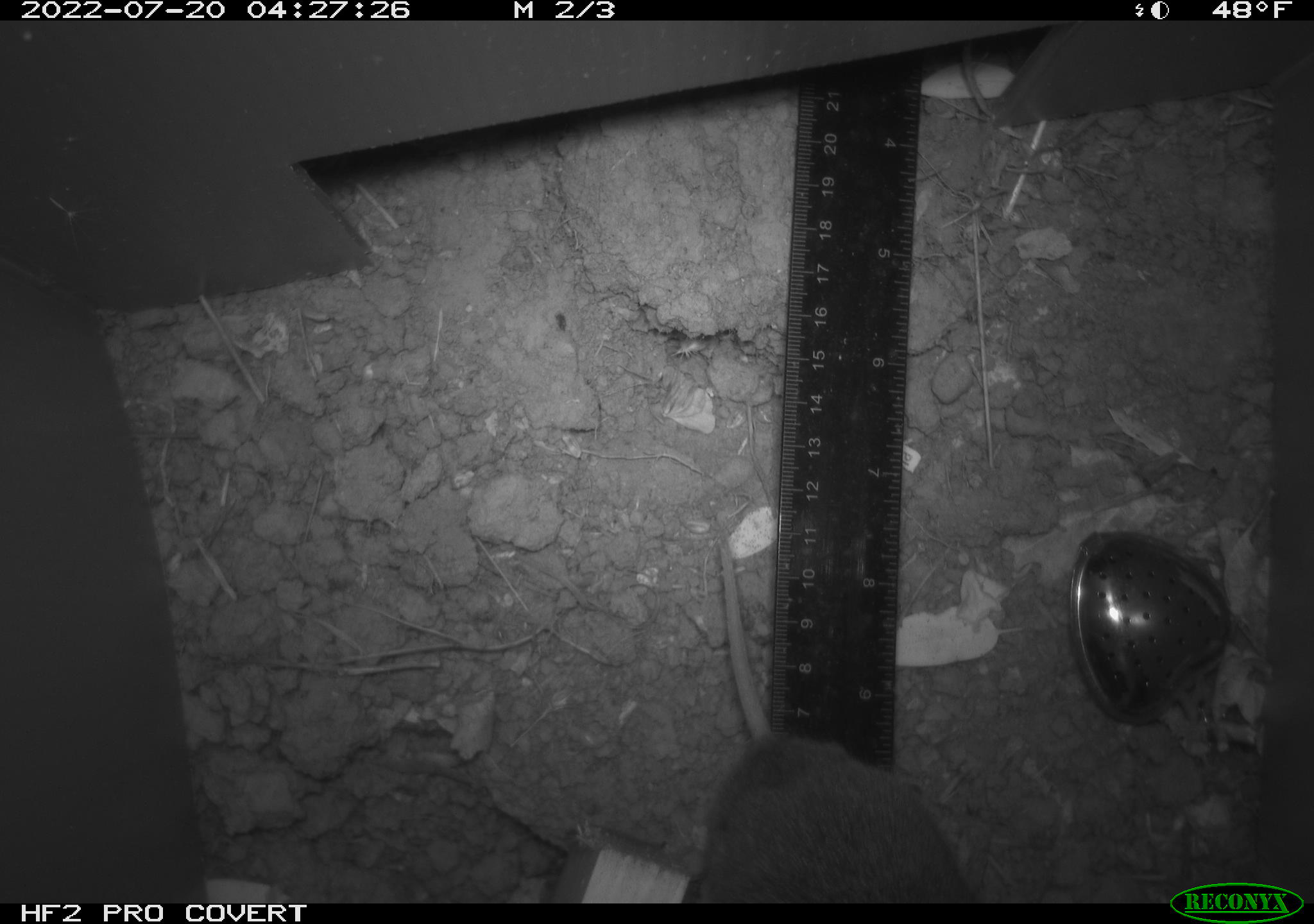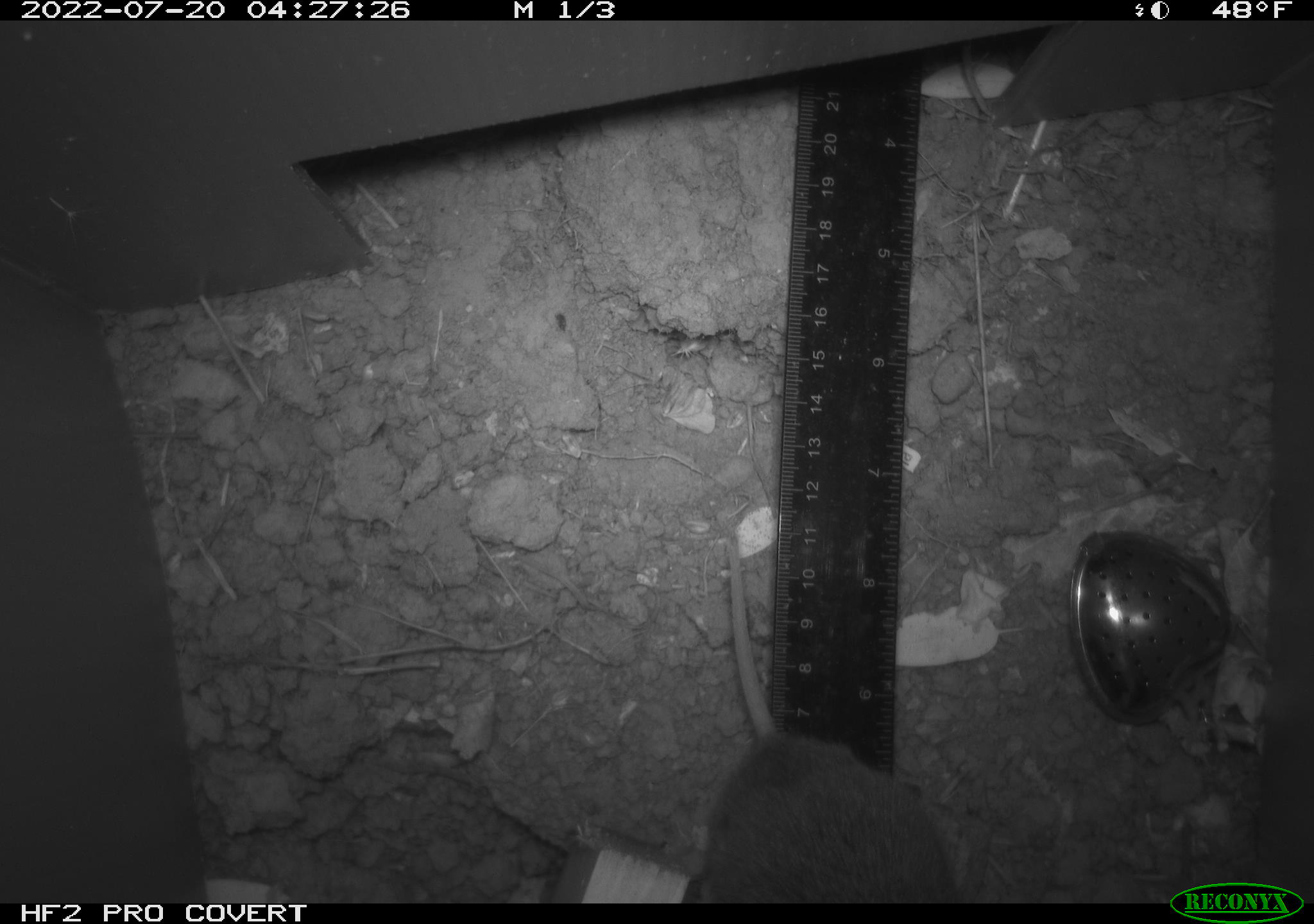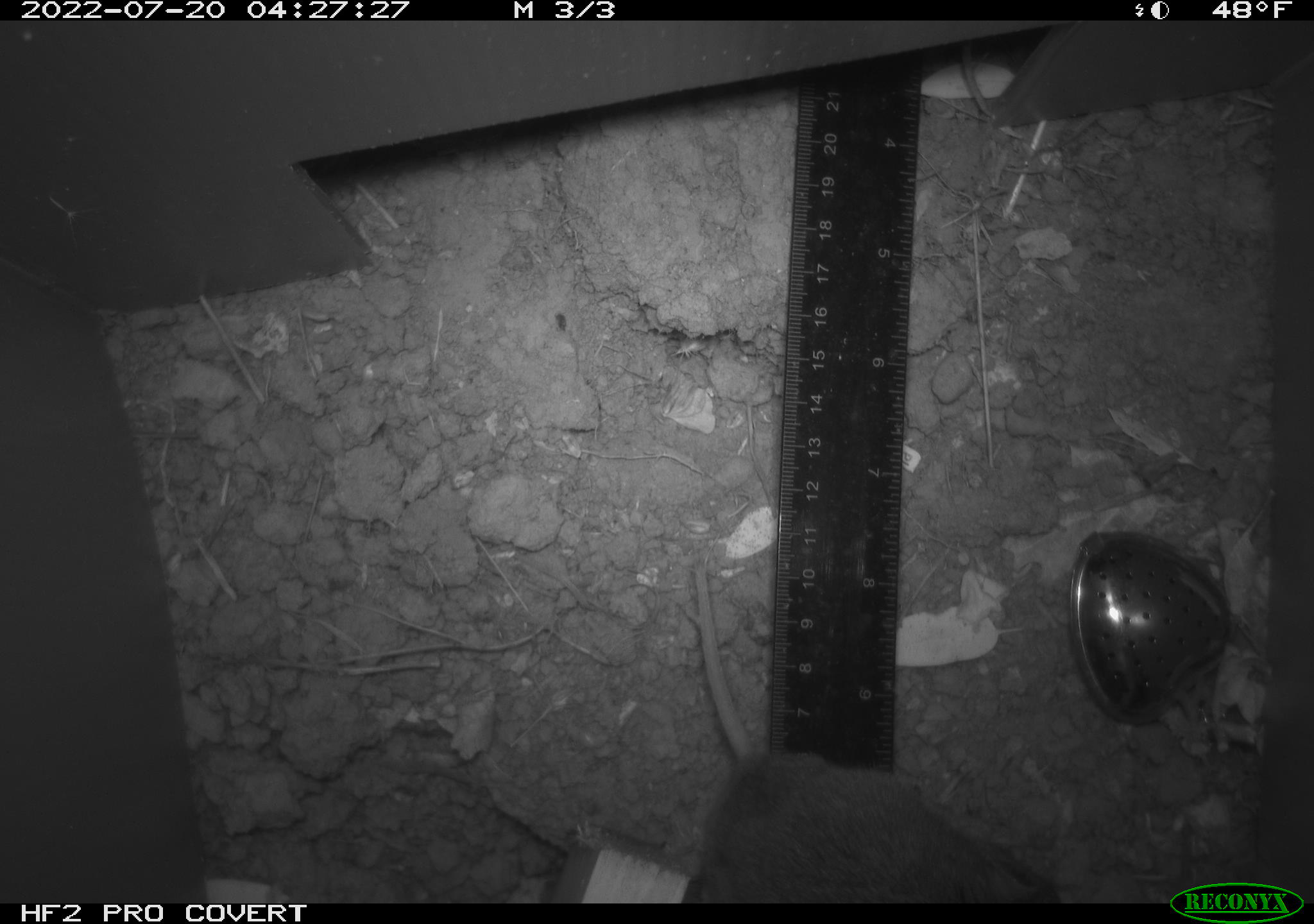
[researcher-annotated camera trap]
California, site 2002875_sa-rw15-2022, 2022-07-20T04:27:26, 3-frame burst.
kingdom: Animalia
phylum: Chordata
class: Mammalia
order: Rodentia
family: Cricetidae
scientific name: Arvicolinae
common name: voles, lemmings, and muskrats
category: arvicolinae subfamily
Arvicolinae subfamily (voles, lemmings, and muskrats) (Arvicolinae).